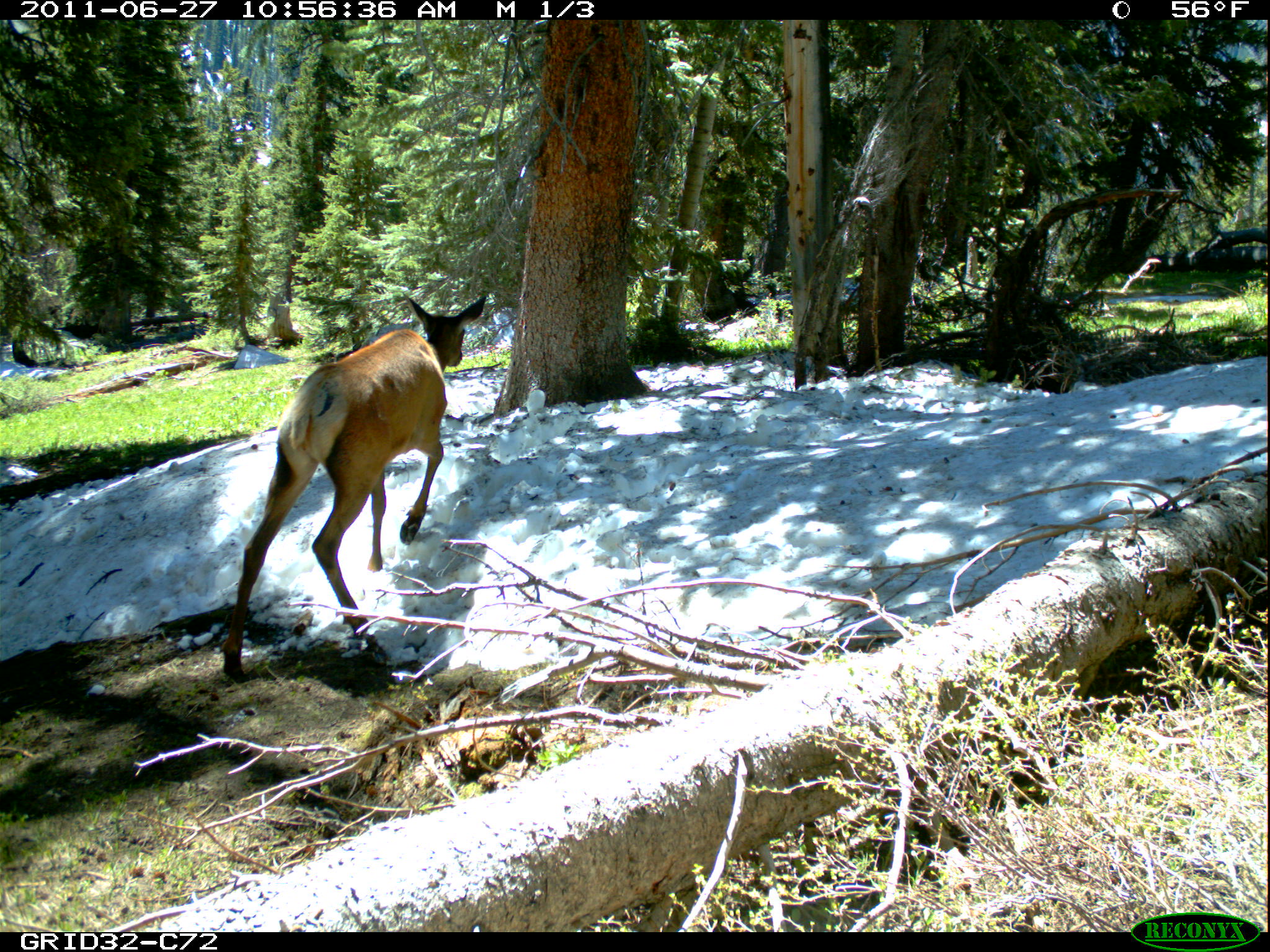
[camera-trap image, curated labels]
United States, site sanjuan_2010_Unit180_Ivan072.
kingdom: Animalia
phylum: Chordata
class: Mammalia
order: Artiodactyla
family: Cervidae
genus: Cervus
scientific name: Cervus elaphus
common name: red deer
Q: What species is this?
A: Cervus elaphus (red deer).